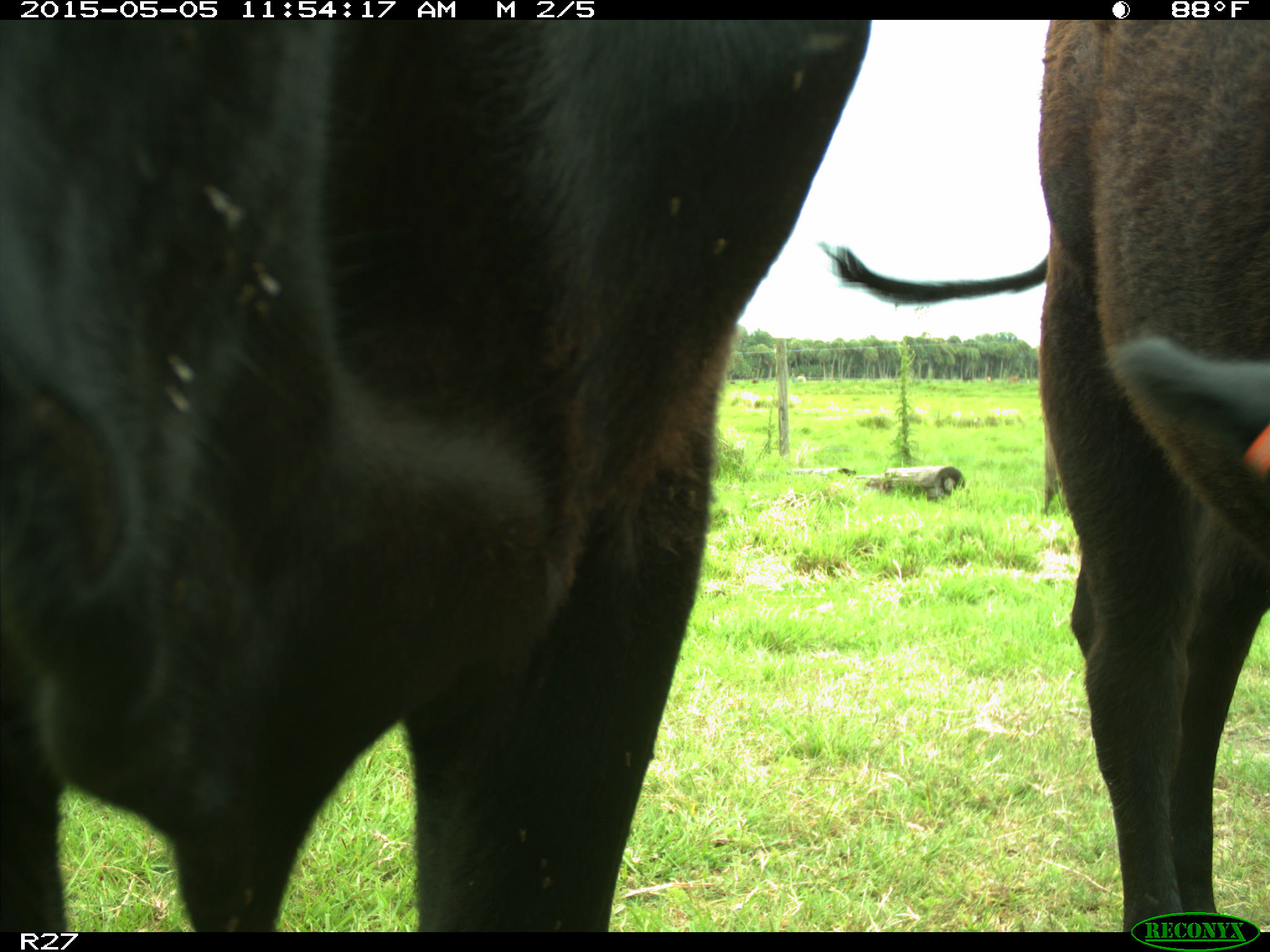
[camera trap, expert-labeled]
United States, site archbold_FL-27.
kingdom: Animalia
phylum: Chordata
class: Mammalia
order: Artiodactyla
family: Bovidae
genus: Bos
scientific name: Bos taurus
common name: domestic cow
Bos taurus (domestic cow).